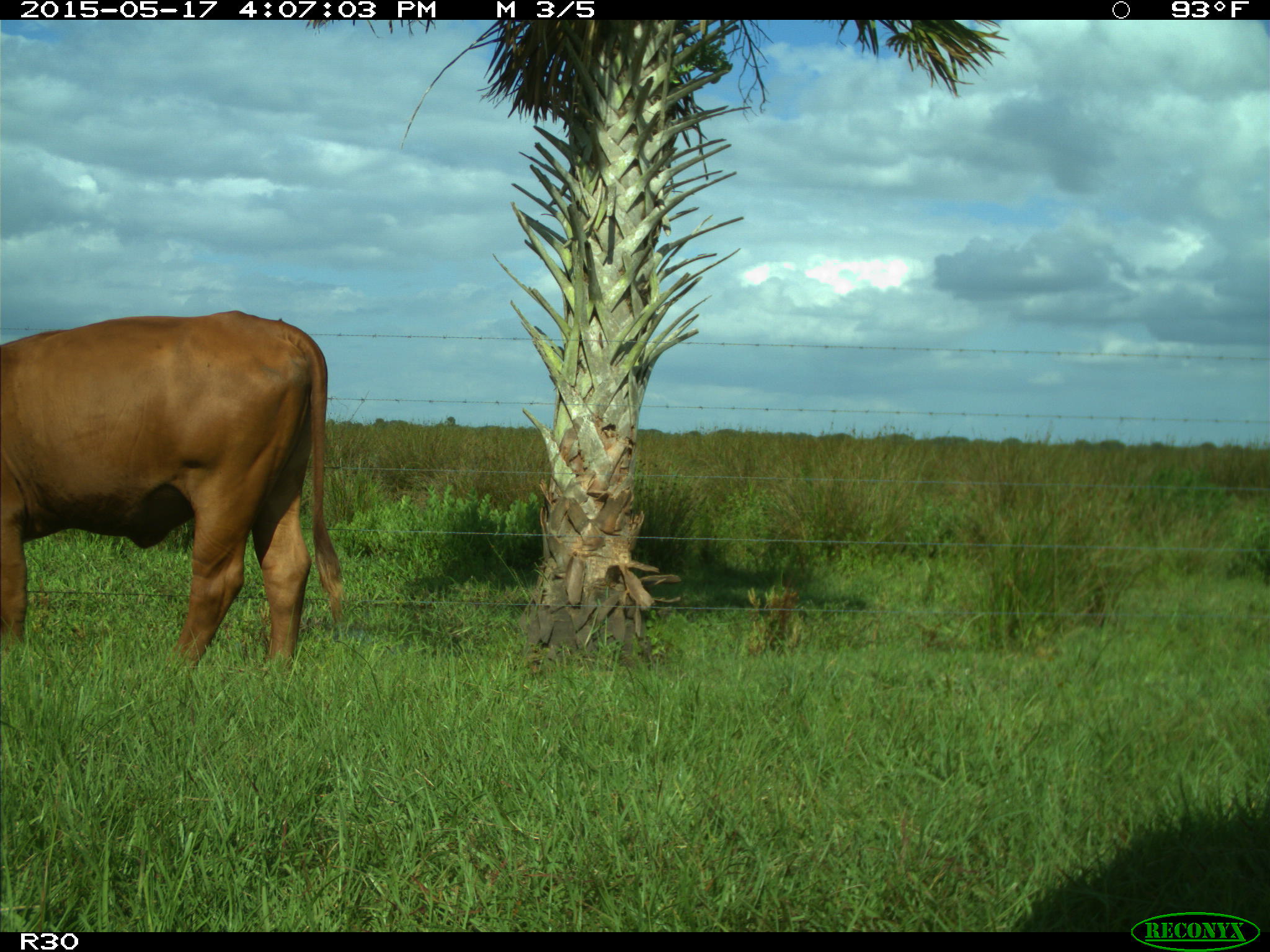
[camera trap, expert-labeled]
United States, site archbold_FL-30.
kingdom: Animalia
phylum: Chordata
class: Mammalia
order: Artiodactyla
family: Bovidae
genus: Bos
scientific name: Bos taurus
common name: domestic cow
Bos taurus (domestic cow).